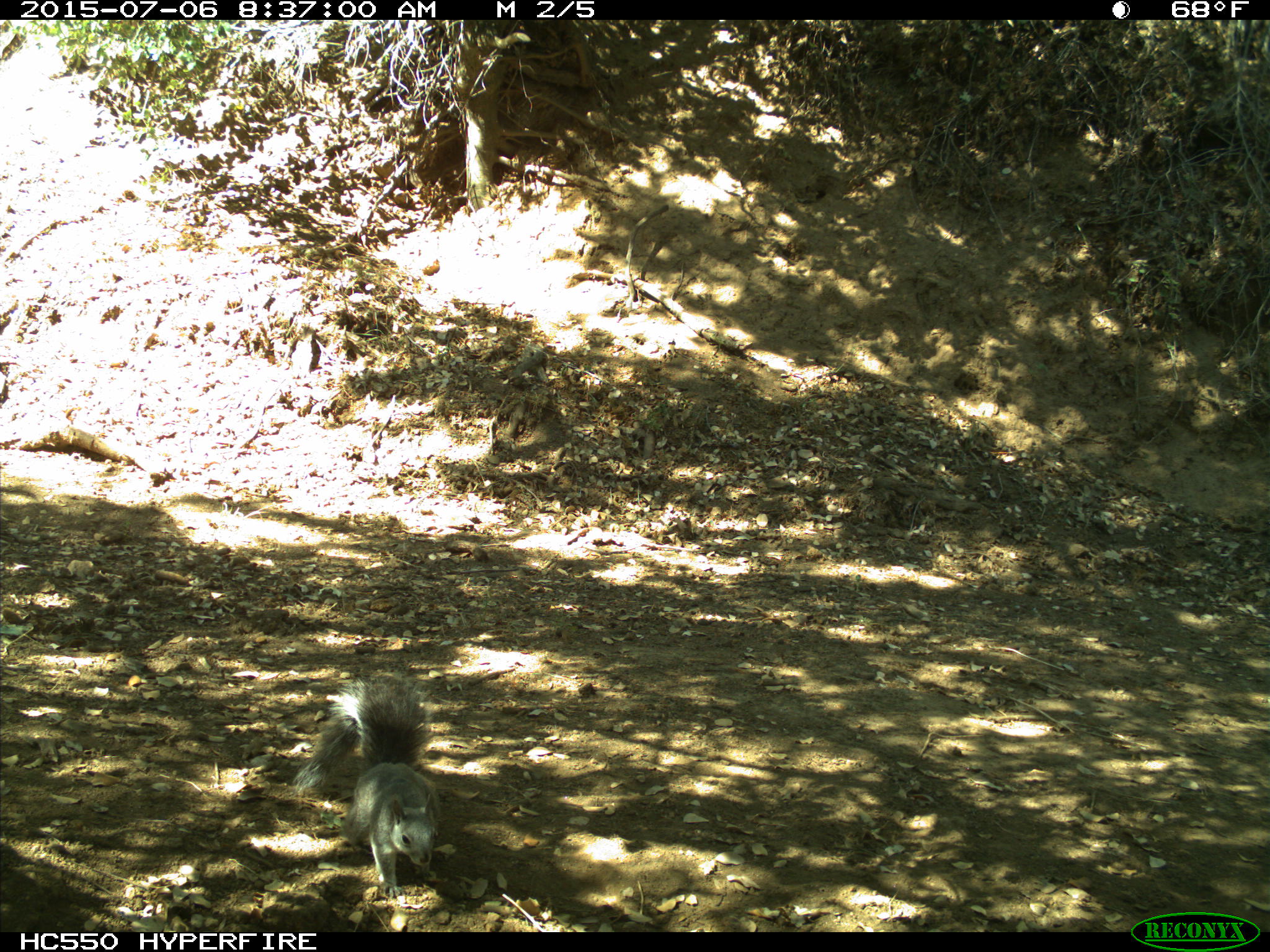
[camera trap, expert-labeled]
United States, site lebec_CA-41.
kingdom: Animalia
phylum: Chordata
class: Mammalia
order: Rodentia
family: Sciuridae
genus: Sciurus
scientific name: Sciurus carolinensis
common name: eastern gray squirrel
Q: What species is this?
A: Sciurus carolinensis (eastern gray squirrel).